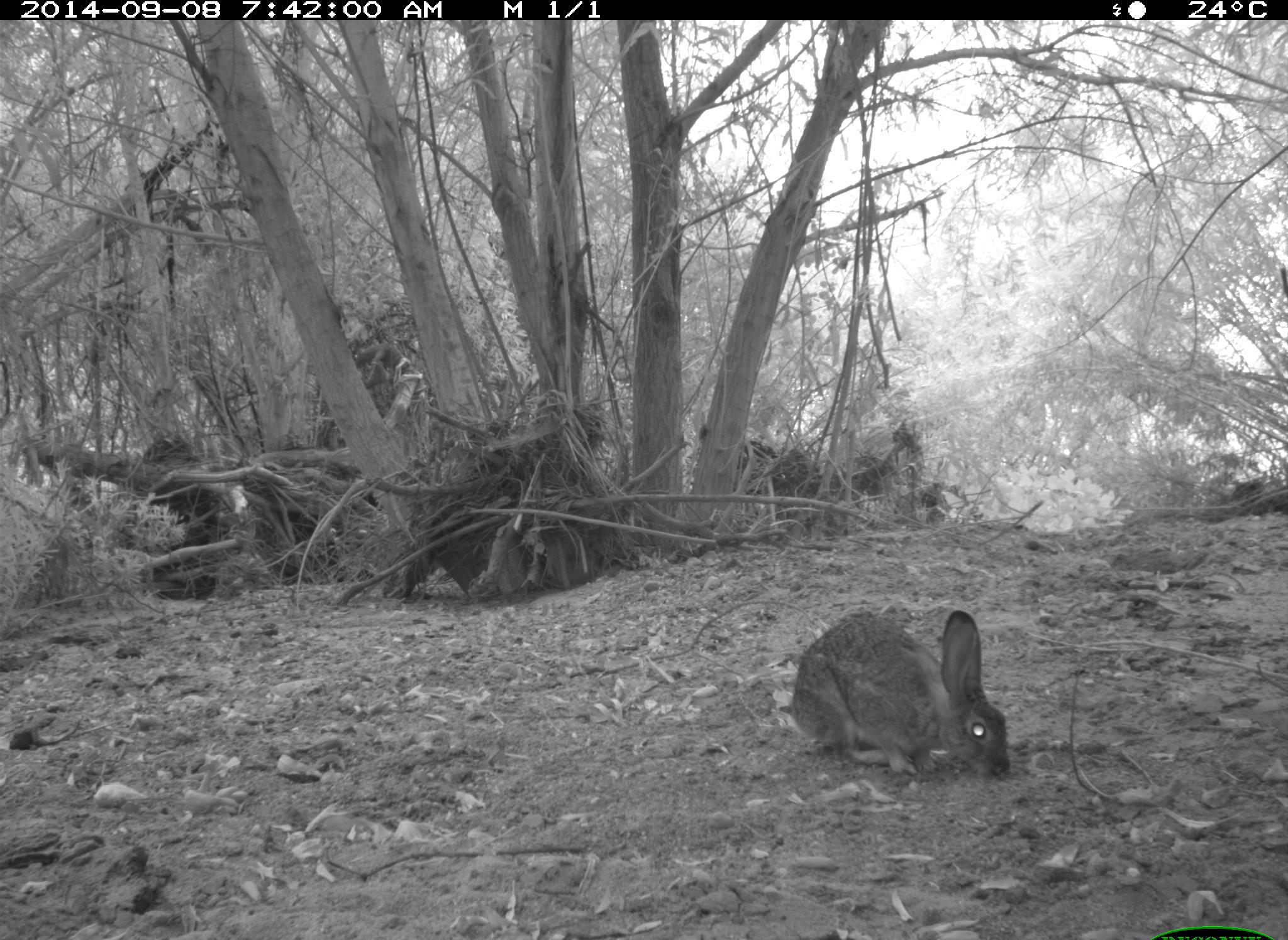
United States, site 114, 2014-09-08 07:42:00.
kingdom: Animalia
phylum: Chordata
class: Mammalia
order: Lagomorpha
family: Leporidae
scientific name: Leporidae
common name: rabbits and hares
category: rabbit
Rabbit (rabbits and hares) (Leporidae).